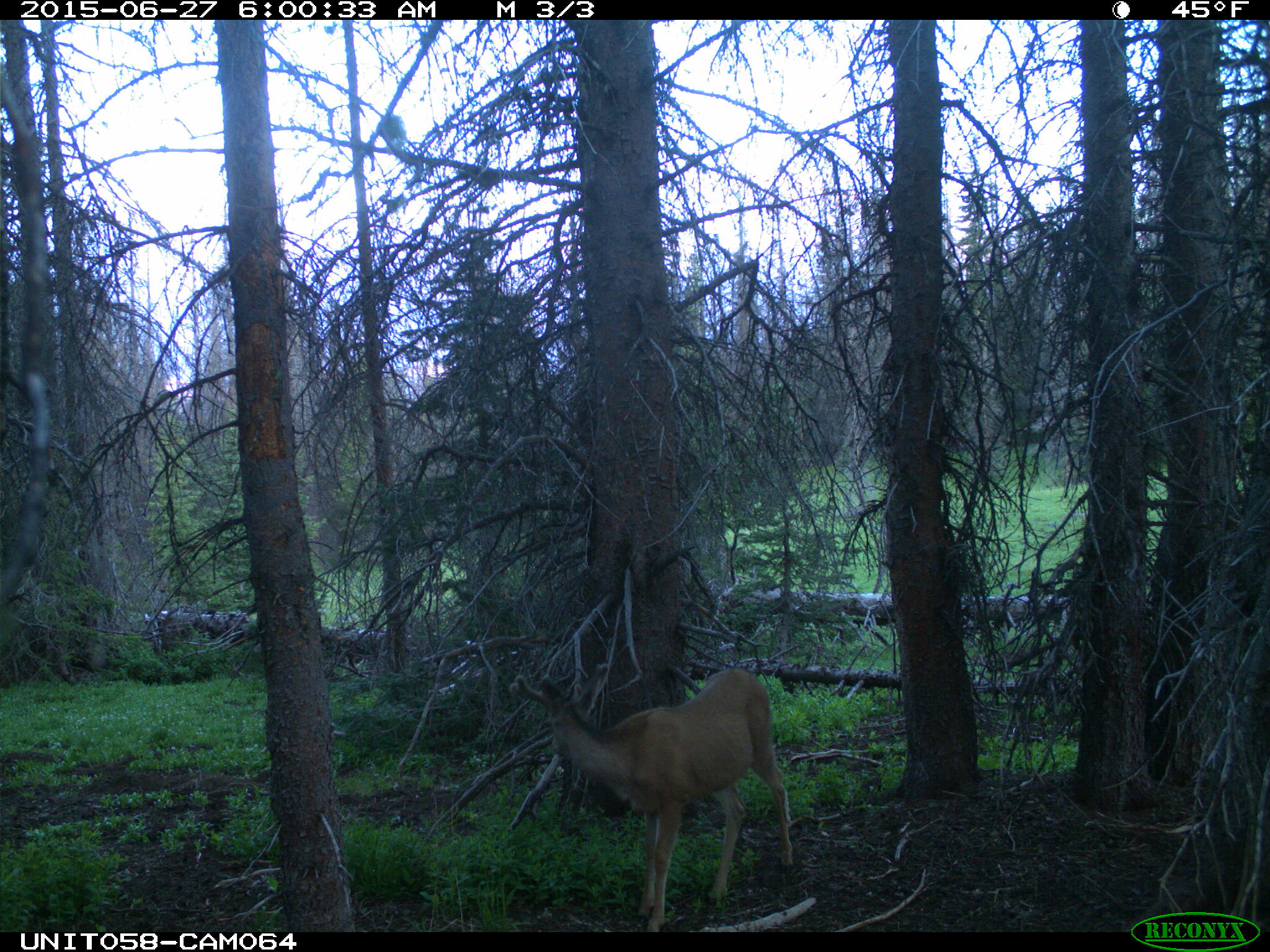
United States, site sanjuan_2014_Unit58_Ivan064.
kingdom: Animalia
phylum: Chordata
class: Mammalia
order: Artiodactyla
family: Cervidae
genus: Odocoileus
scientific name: Odocoileus hemionus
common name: mule deer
Odocoileus hemionus (mule deer).